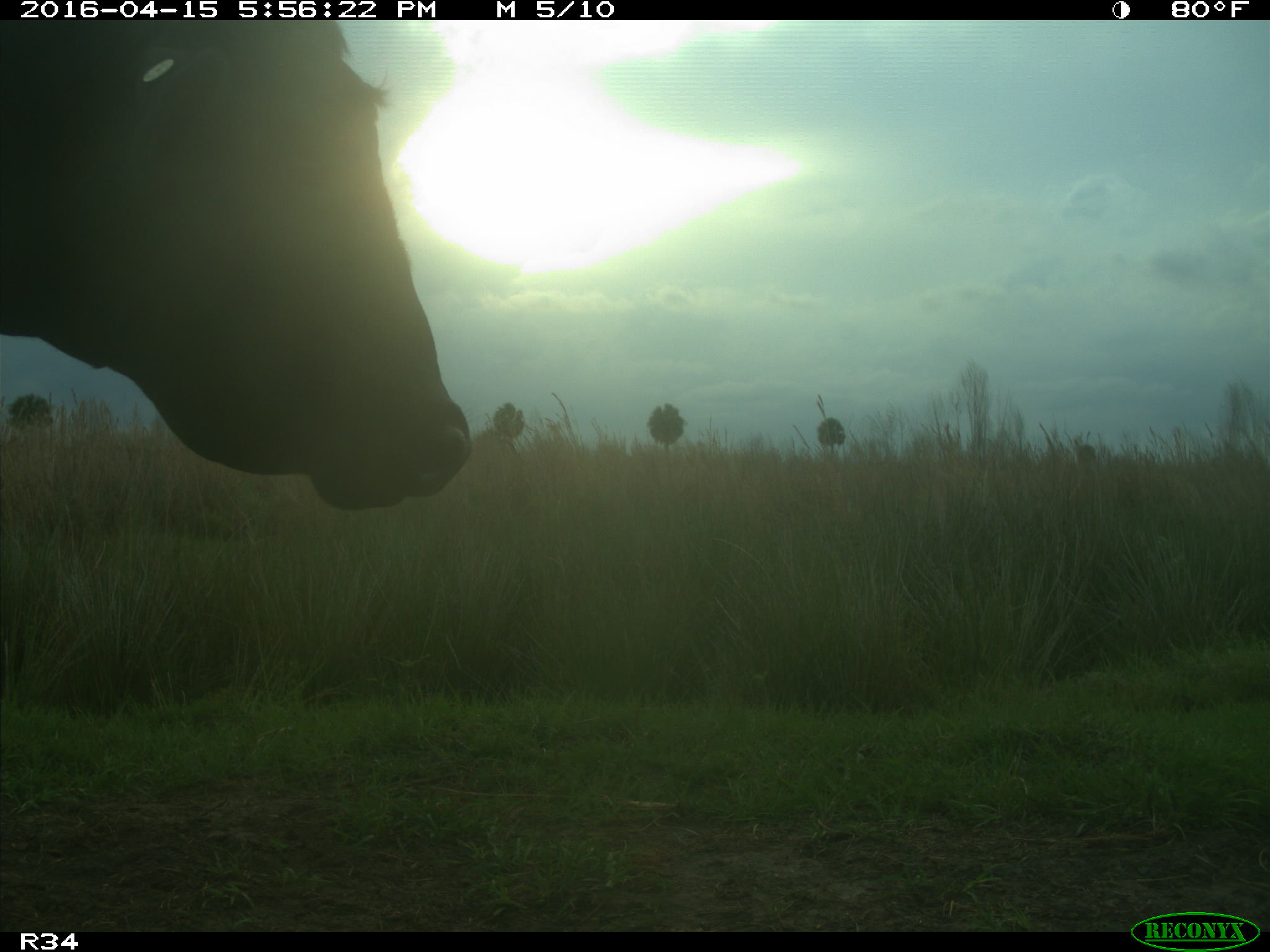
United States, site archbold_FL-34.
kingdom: Animalia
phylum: Chordata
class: Mammalia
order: Artiodactyla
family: Bovidae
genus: Bos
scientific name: Bos taurus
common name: domestic cow